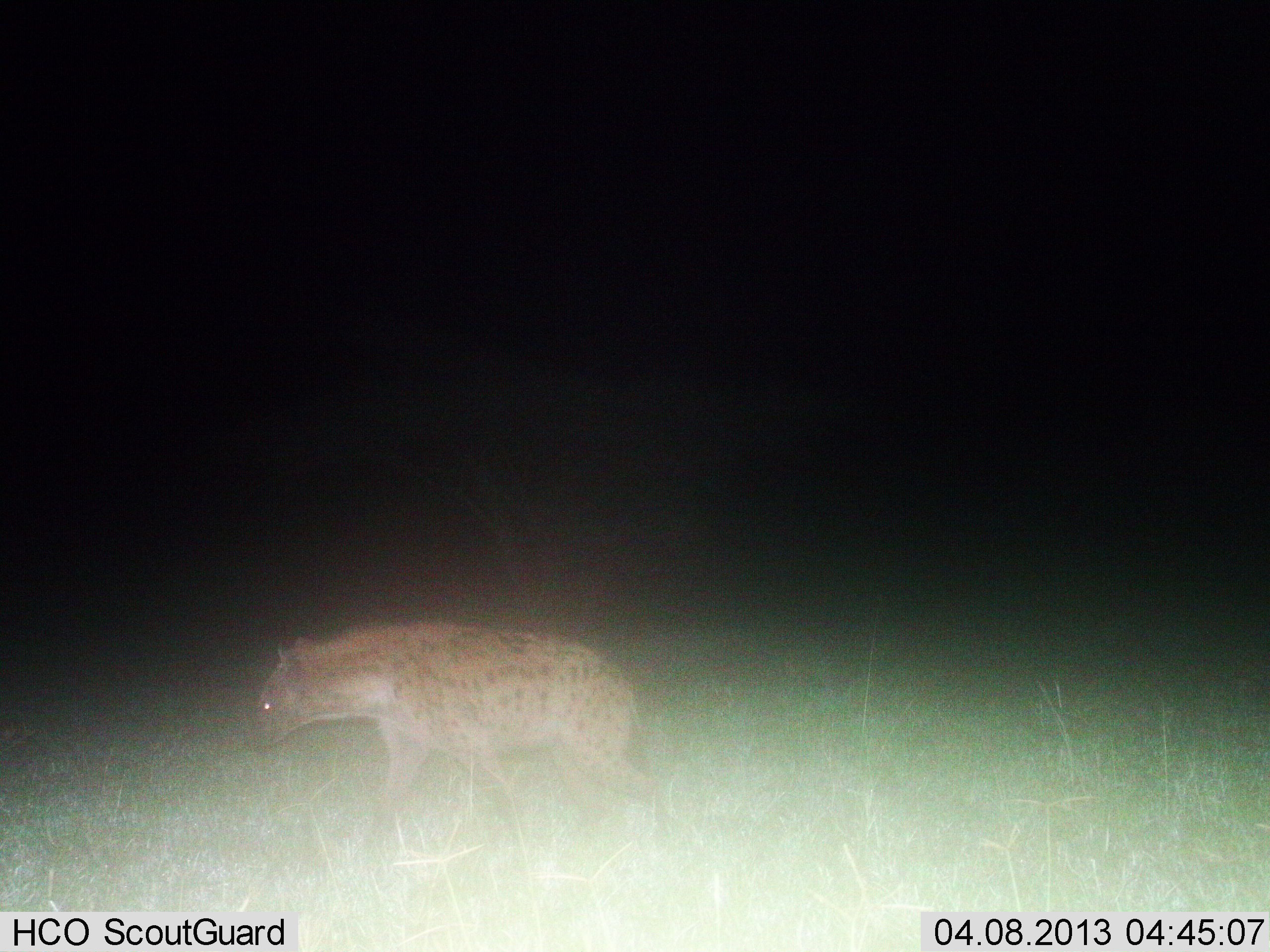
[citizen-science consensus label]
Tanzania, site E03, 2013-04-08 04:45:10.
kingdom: Animalia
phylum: Chordata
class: Mammalia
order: Carnivora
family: Hyaenidae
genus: Crocuta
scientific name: Crocuta crocuta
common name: spotted hyena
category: hyenaspotted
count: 1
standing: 14%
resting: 0%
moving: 89%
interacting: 0%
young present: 0%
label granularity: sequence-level